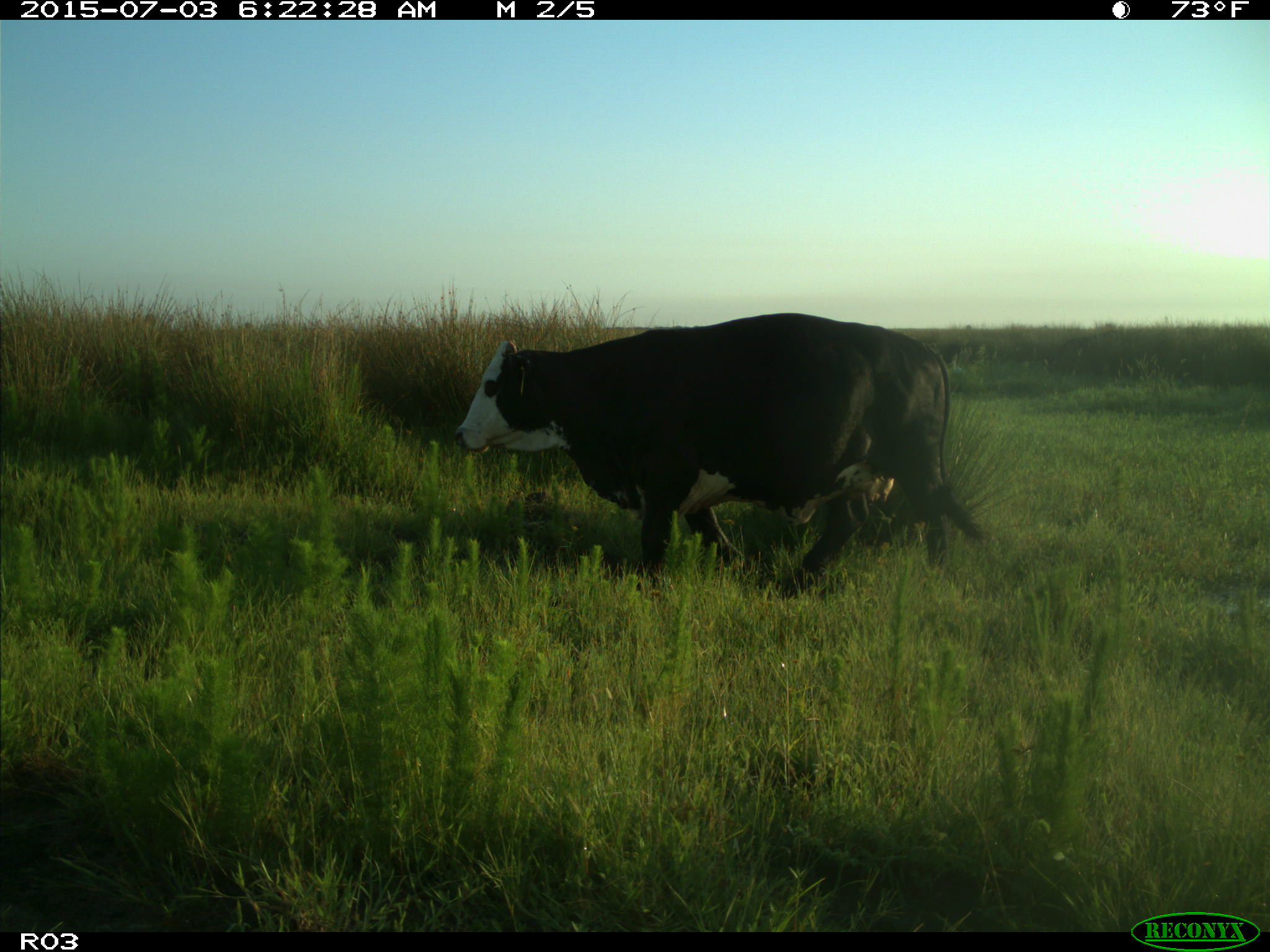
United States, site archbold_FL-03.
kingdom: Animalia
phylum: Chordata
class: Mammalia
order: Artiodactyla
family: Bovidae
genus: Bos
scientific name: Bos taurus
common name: domestic cow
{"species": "Bos taurus (domestic cow)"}